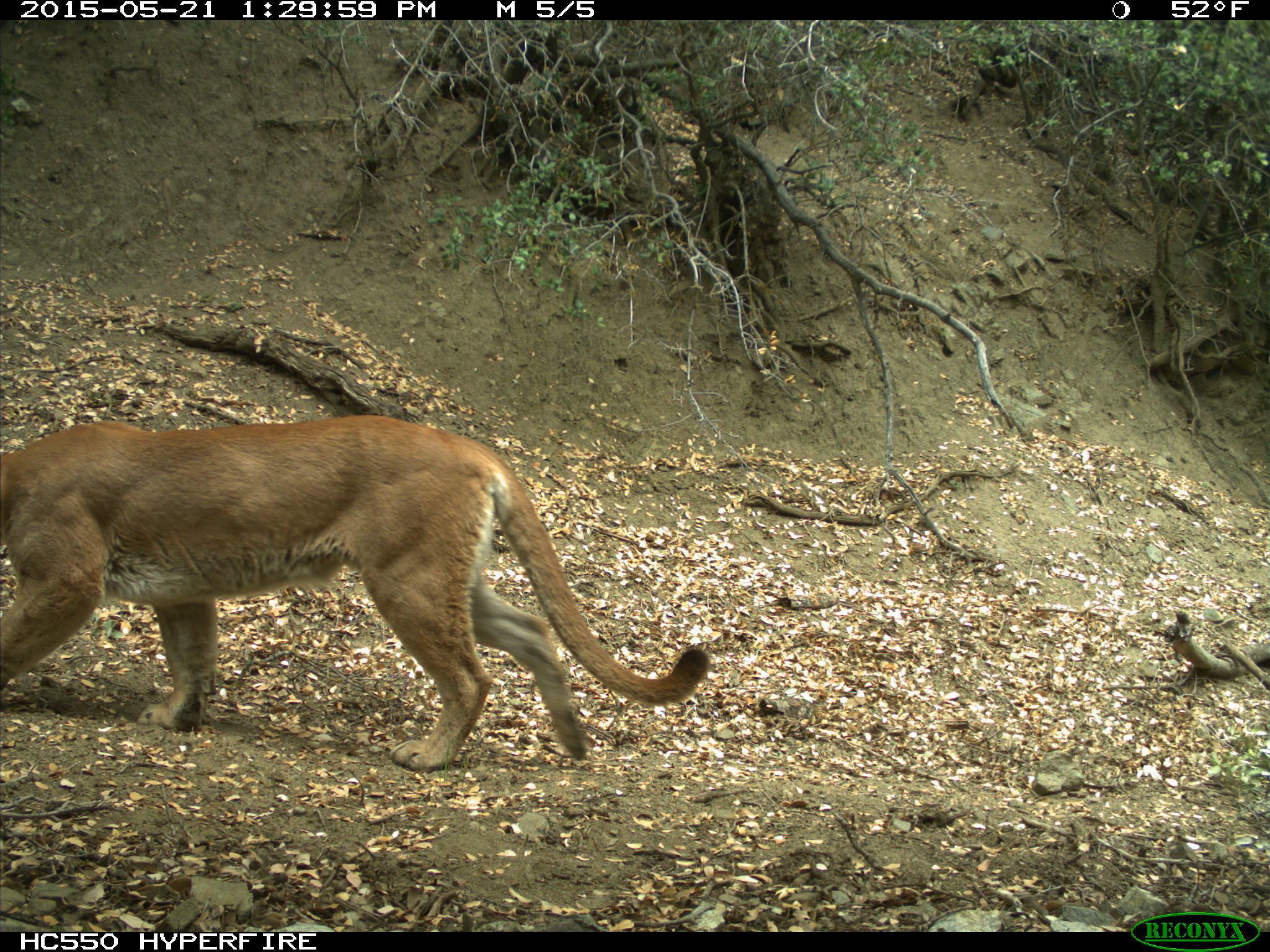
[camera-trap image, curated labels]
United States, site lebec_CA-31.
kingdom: Animalia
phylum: Chordata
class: Mammalia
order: Carnivora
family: Felidae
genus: Puma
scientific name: Puma concolor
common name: mountain lion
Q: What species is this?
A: Puma concolor (mountain lion).